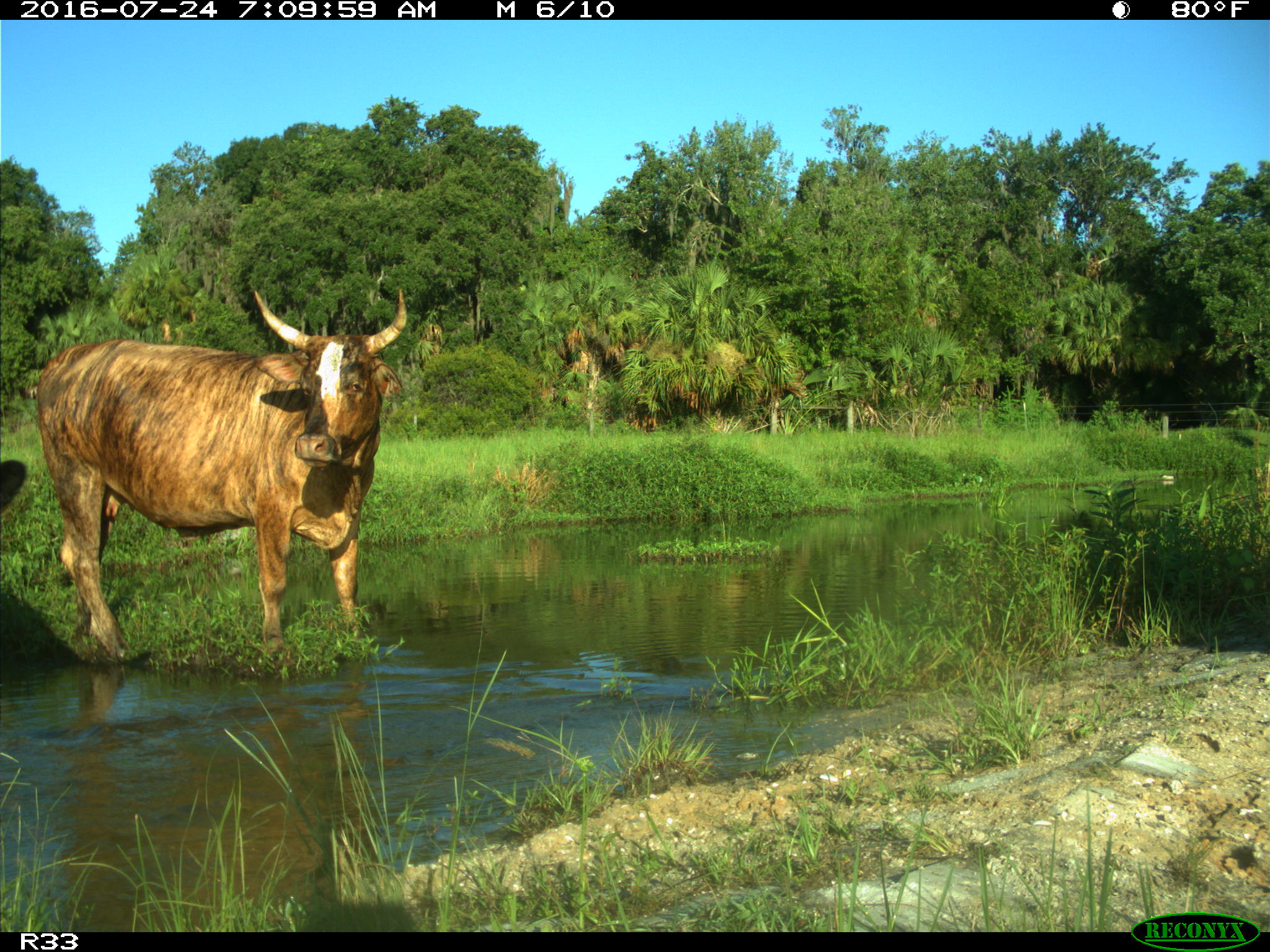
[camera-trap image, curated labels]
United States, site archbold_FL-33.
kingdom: Animalia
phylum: Chordata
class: Mammalia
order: Artiodactyla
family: Bovidae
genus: Bos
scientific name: Bos taurus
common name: domestic cow